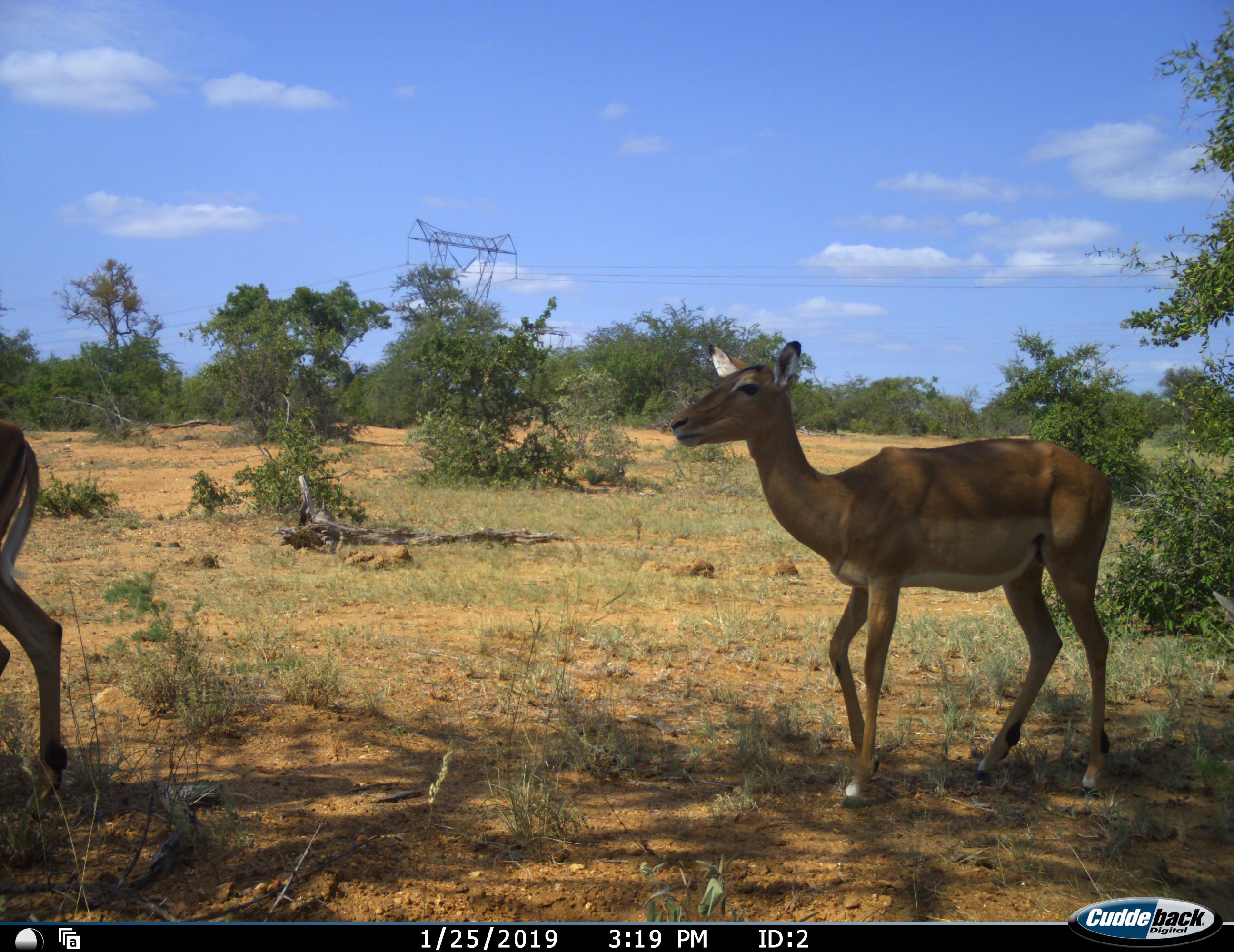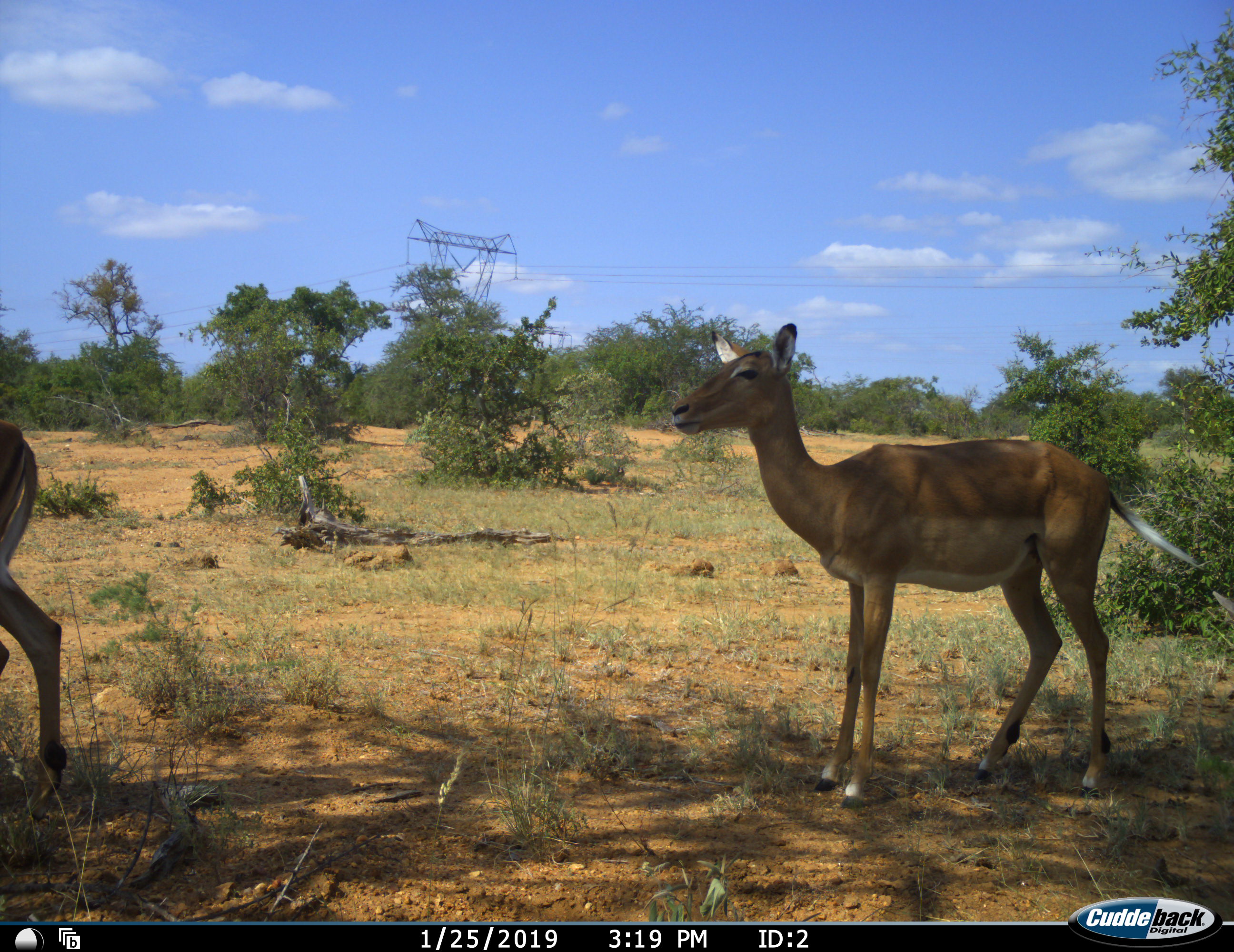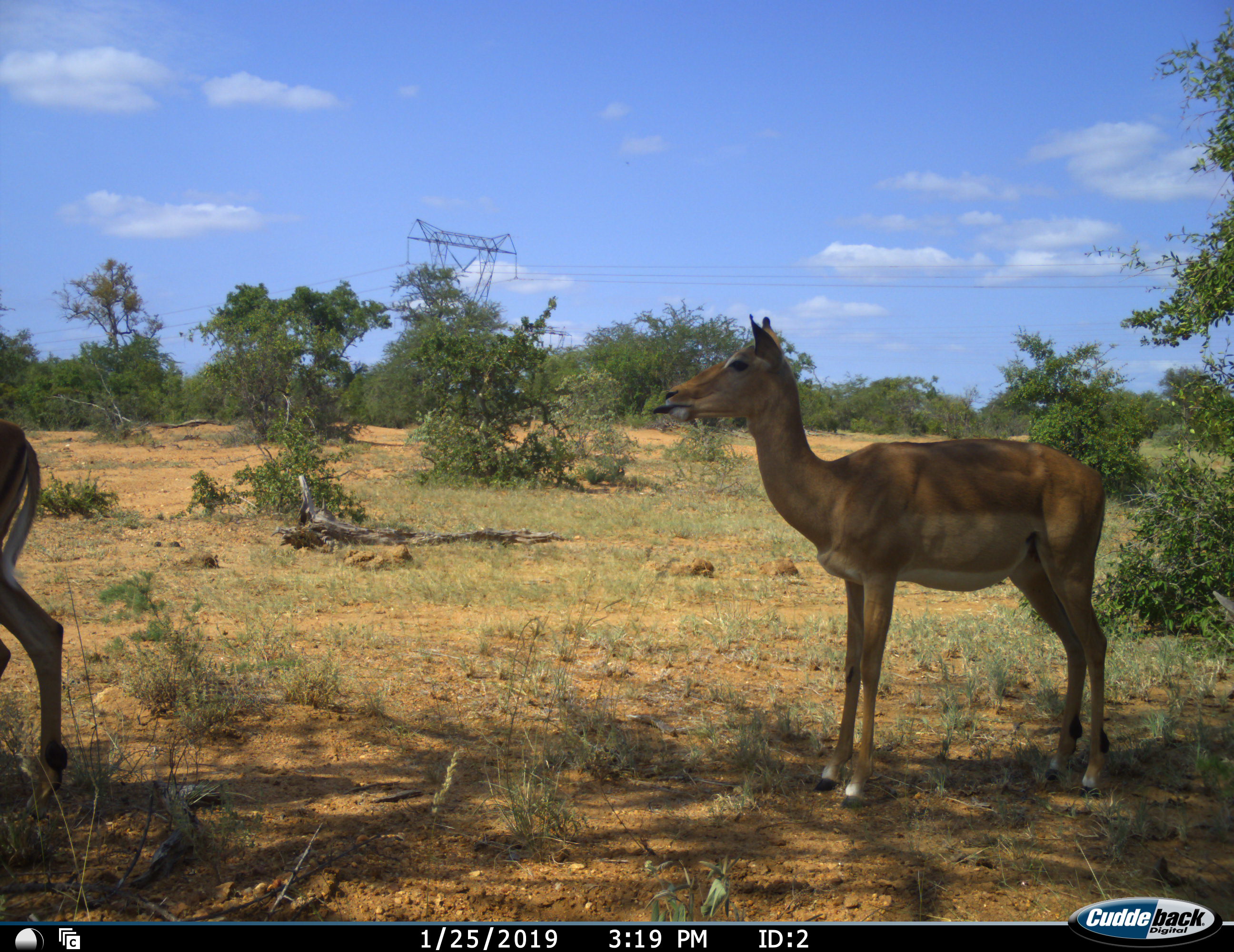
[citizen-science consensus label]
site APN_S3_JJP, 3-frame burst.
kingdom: Animalia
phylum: Chordata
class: Mammalia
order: Artiodactyla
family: Bovidae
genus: Aepyceros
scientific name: Aepyceros melampus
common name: impala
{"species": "impala (Aepyceros melampus)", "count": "2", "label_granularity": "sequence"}